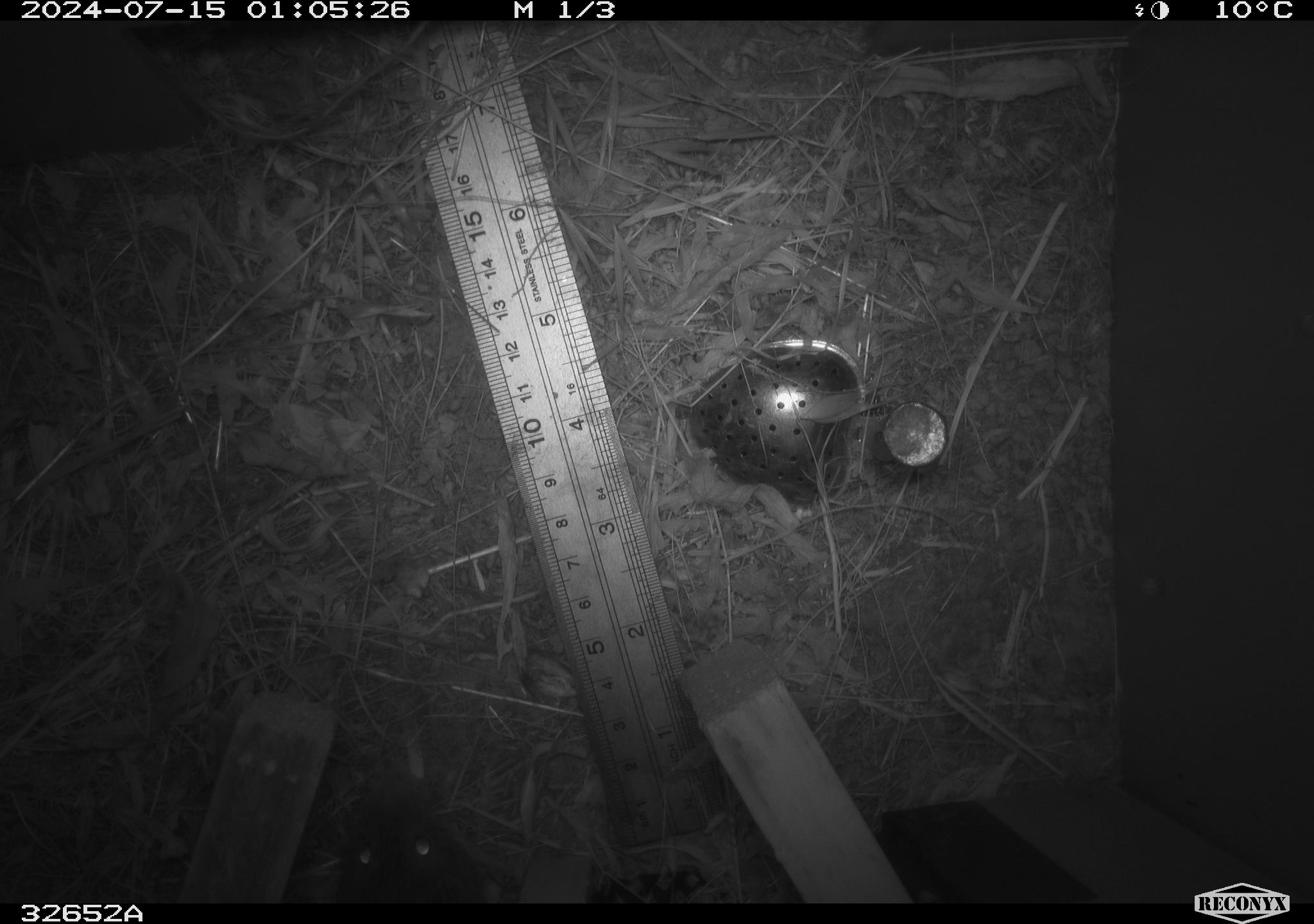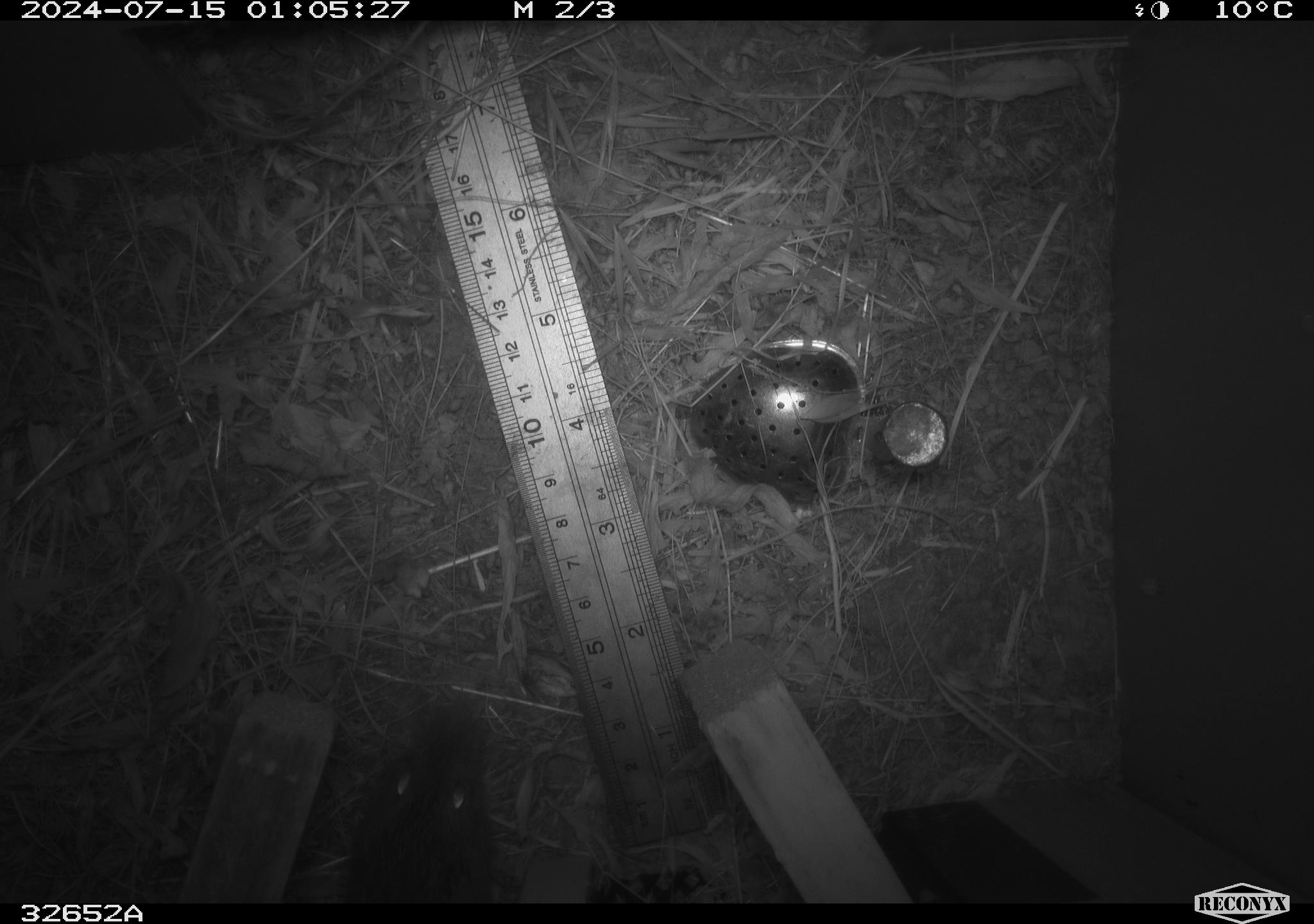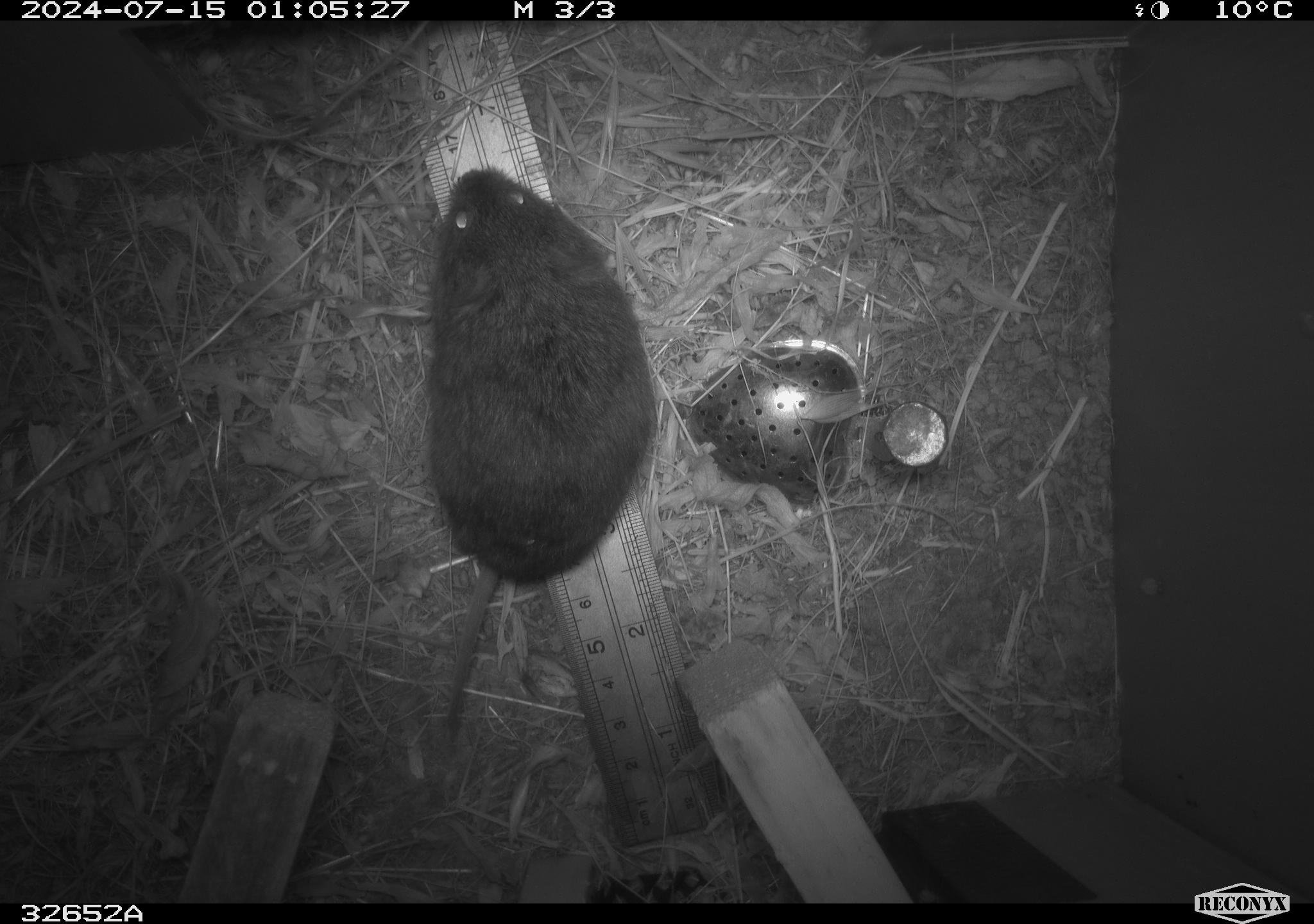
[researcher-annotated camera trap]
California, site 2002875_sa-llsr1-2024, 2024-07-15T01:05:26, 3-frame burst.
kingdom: Animalia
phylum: Chordata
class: Mammalia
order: Rodentia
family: Cricetidae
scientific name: Arvicolinae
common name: voles, lemmings, and muskrats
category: arvicolinae subfamily